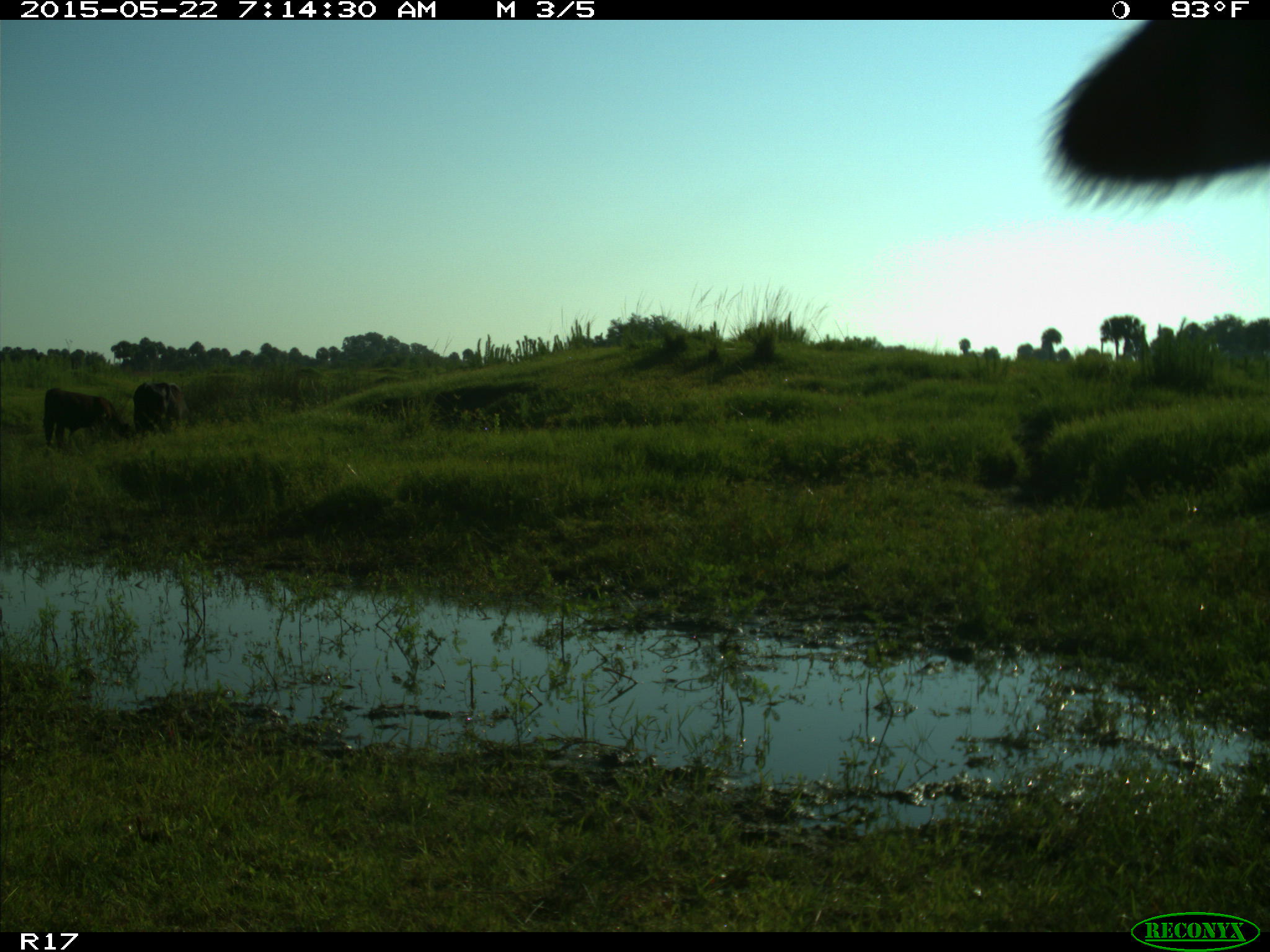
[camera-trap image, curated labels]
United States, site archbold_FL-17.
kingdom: Animalia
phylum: Chordata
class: Mammalia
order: Artiodactyla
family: Bovidae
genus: Bos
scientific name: Bos taurus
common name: domestic cow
Bos taurus (domestic cow).